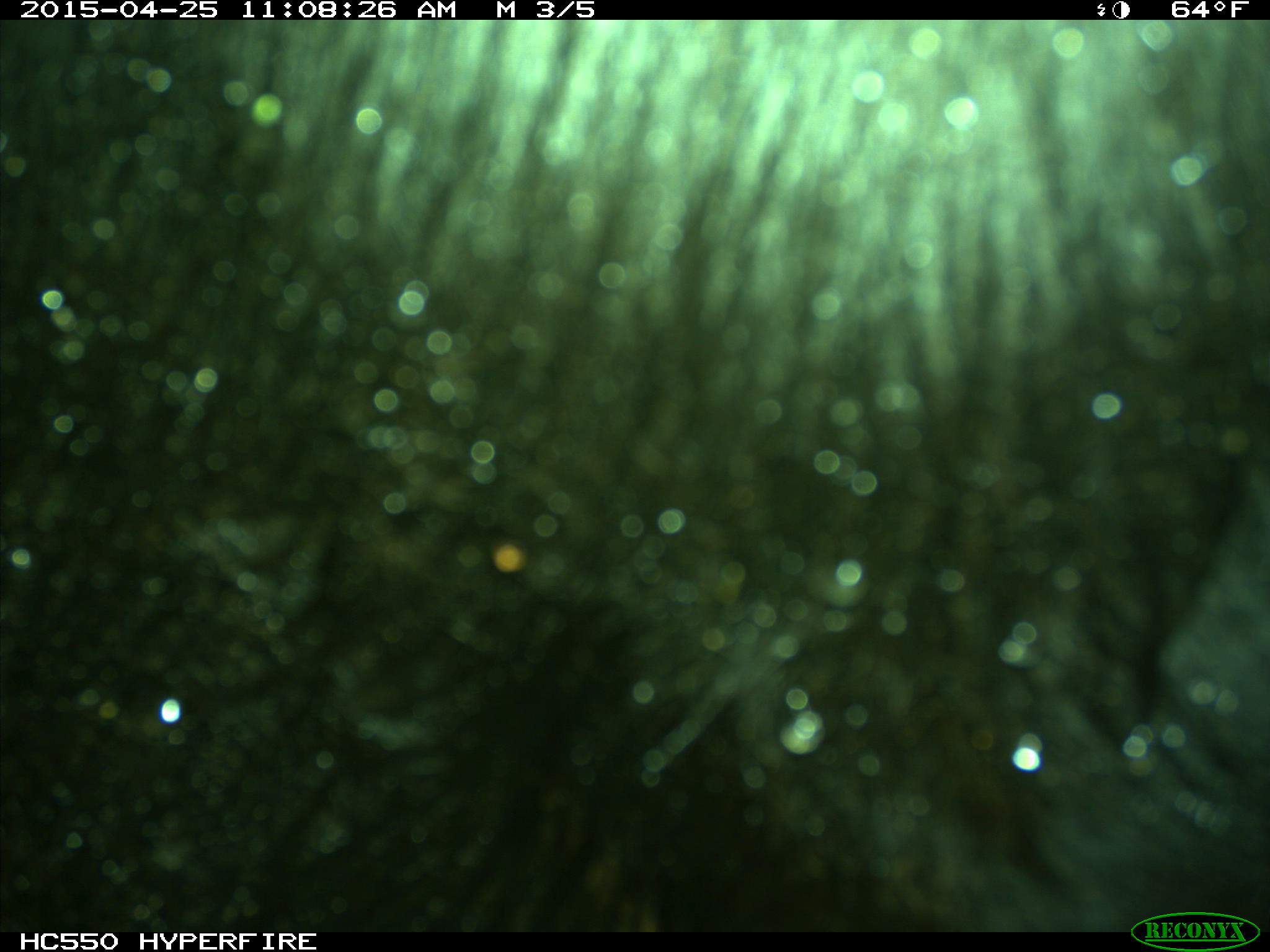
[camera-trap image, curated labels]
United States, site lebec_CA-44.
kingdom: Animalia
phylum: Chordata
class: Mammalia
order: Artiodactyla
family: Suidae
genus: Sus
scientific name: Sus scrofa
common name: wild boar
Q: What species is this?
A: Sus scrofa (wild boar).